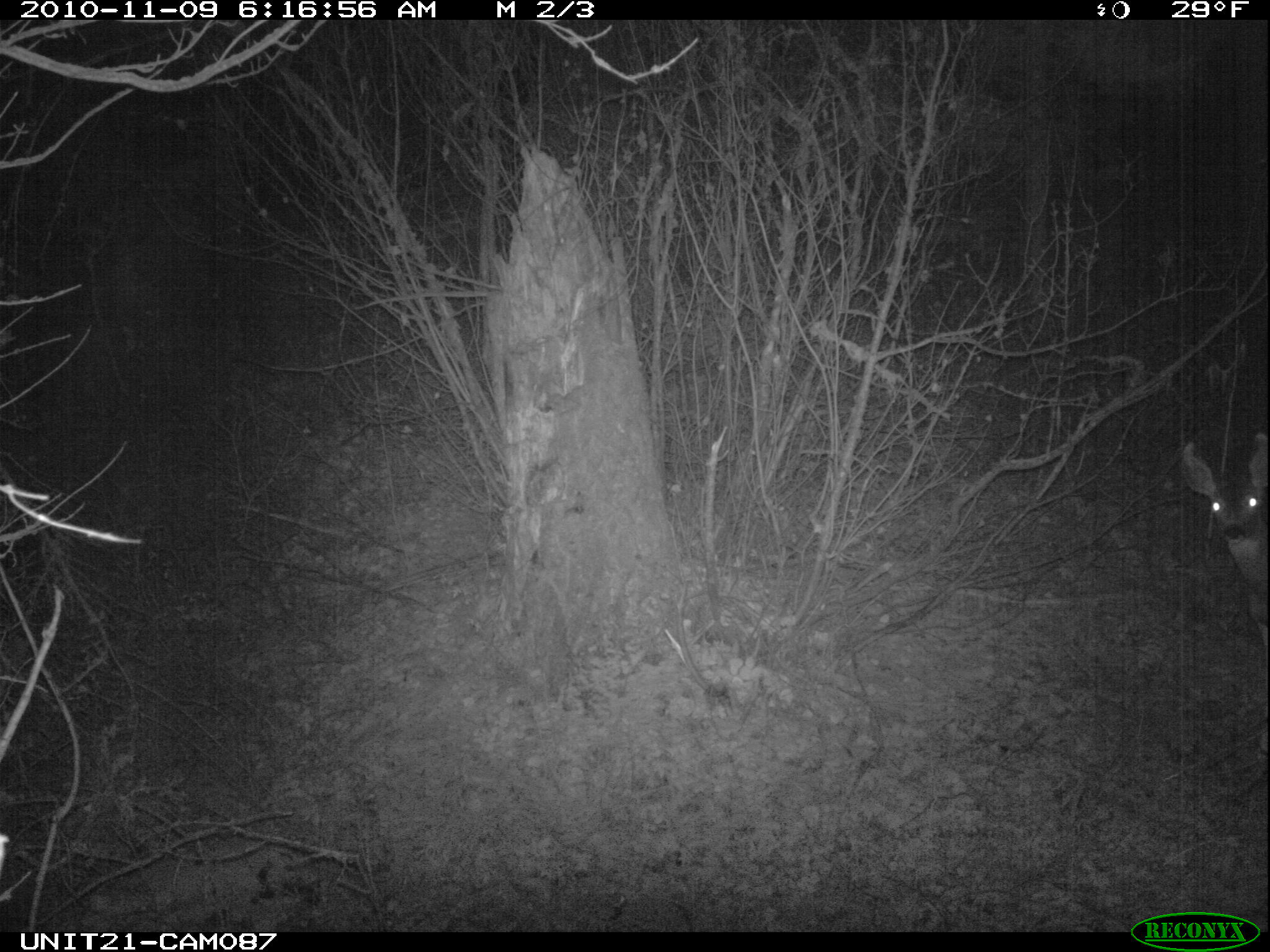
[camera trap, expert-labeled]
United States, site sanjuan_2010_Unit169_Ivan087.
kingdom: Animalia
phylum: Chordata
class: Mammalia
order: Artiodactyla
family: Cervidae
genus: Odocoileus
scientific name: Odocoileus hemionus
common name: mule deer